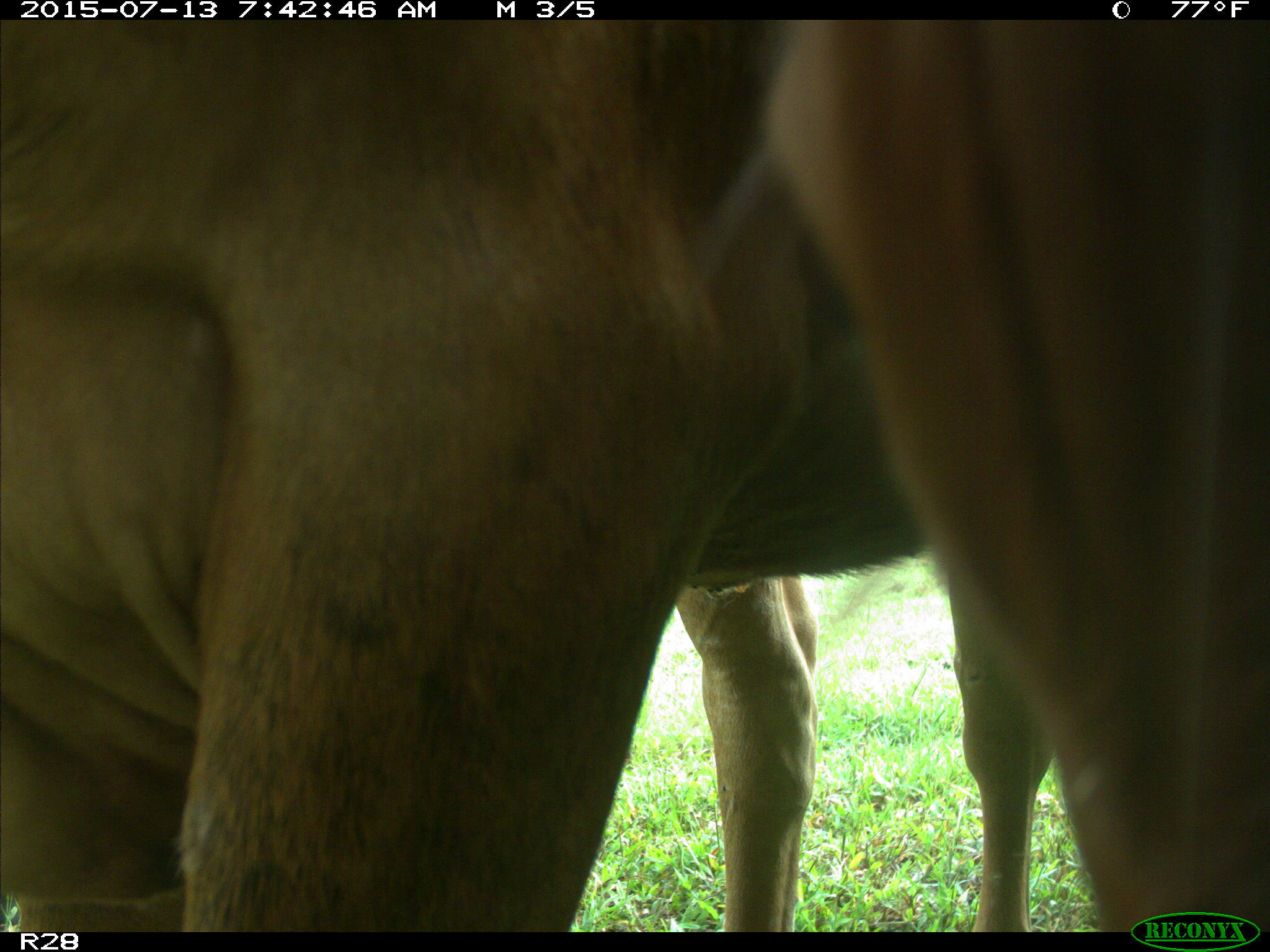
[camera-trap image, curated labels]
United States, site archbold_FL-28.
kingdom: Animalia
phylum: Chordata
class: Mammalia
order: Artiodactyla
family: Bovidae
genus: Bos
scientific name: Bos taurus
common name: domestic cow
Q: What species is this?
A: Bos taurus (domestic cow).